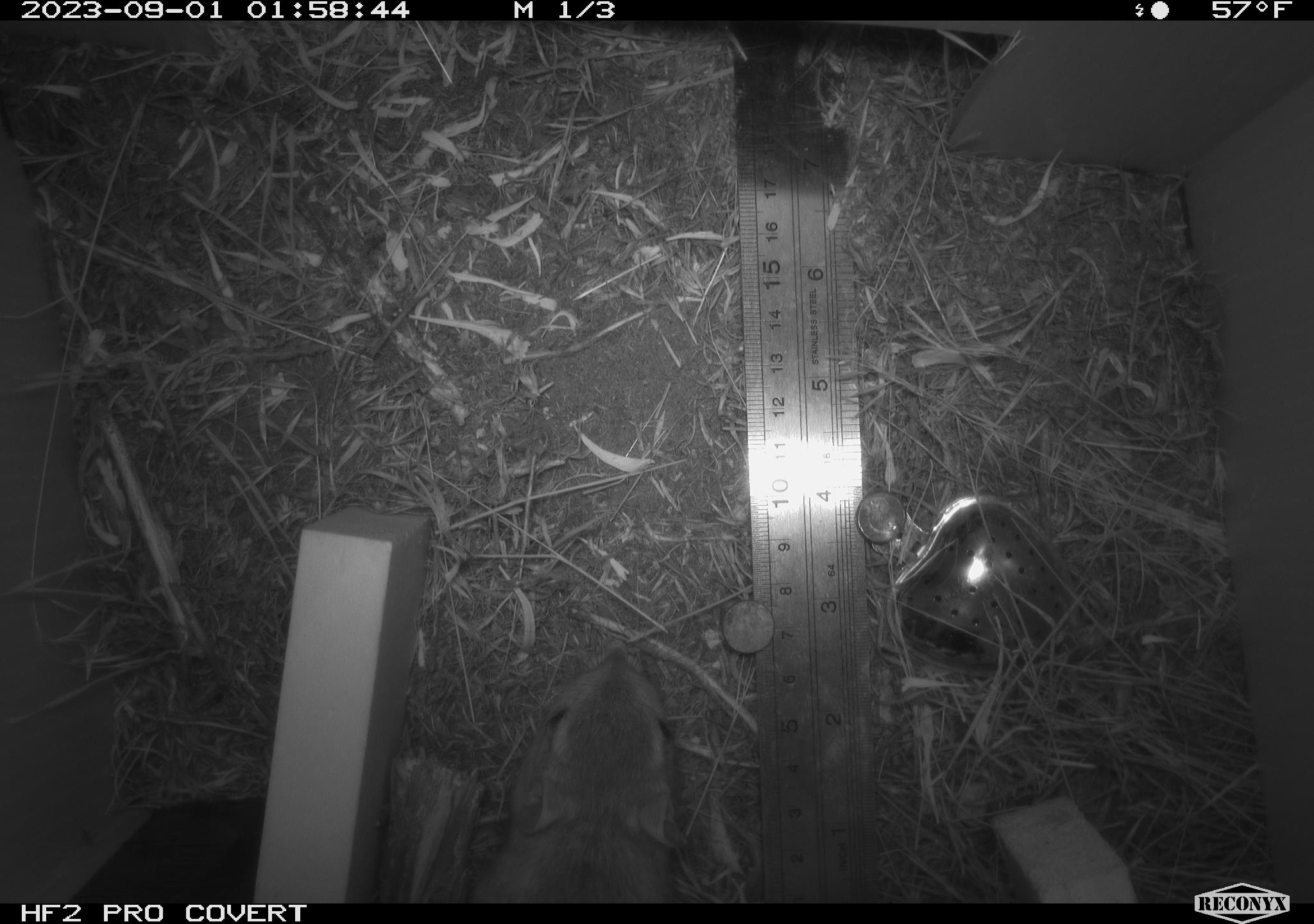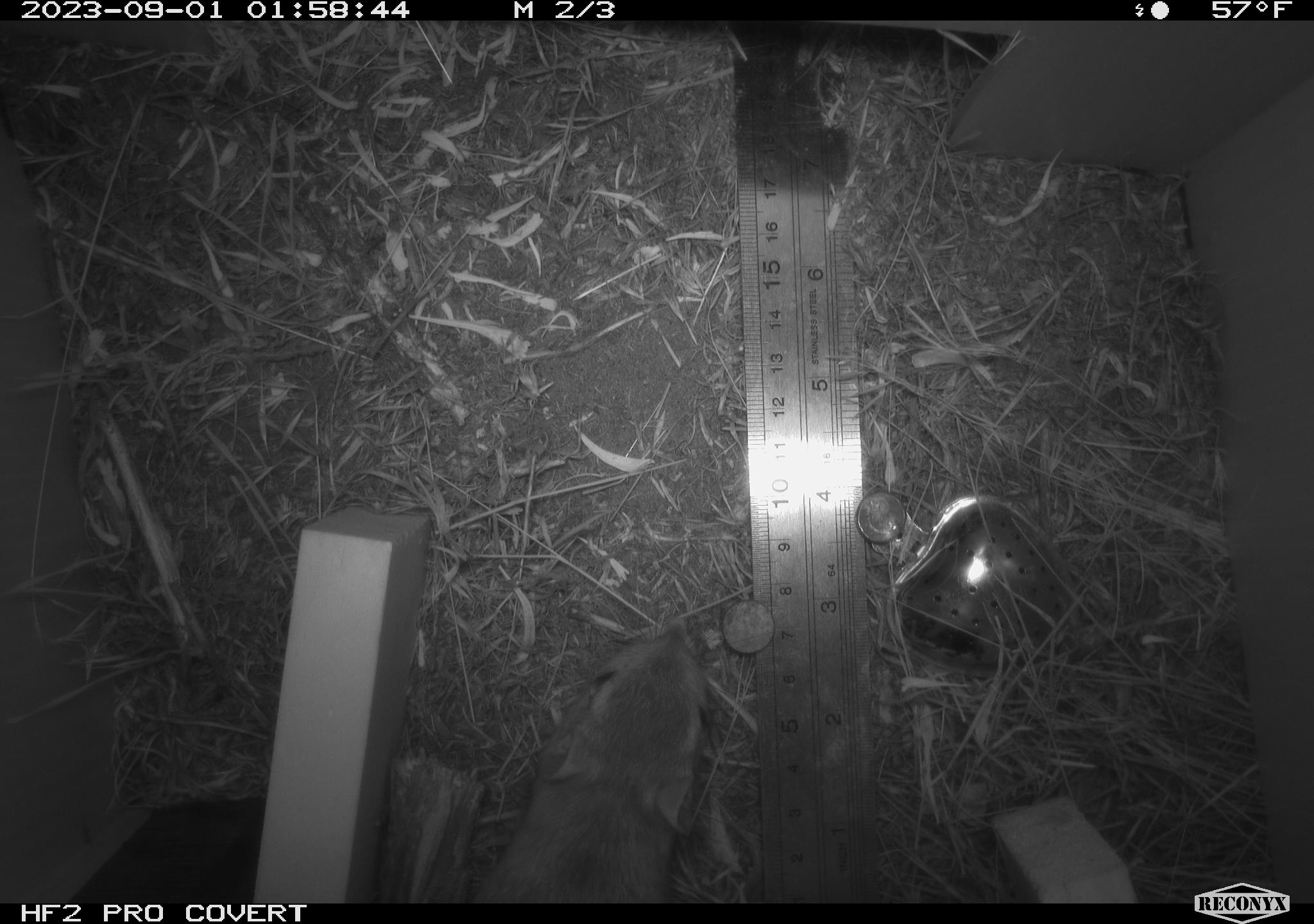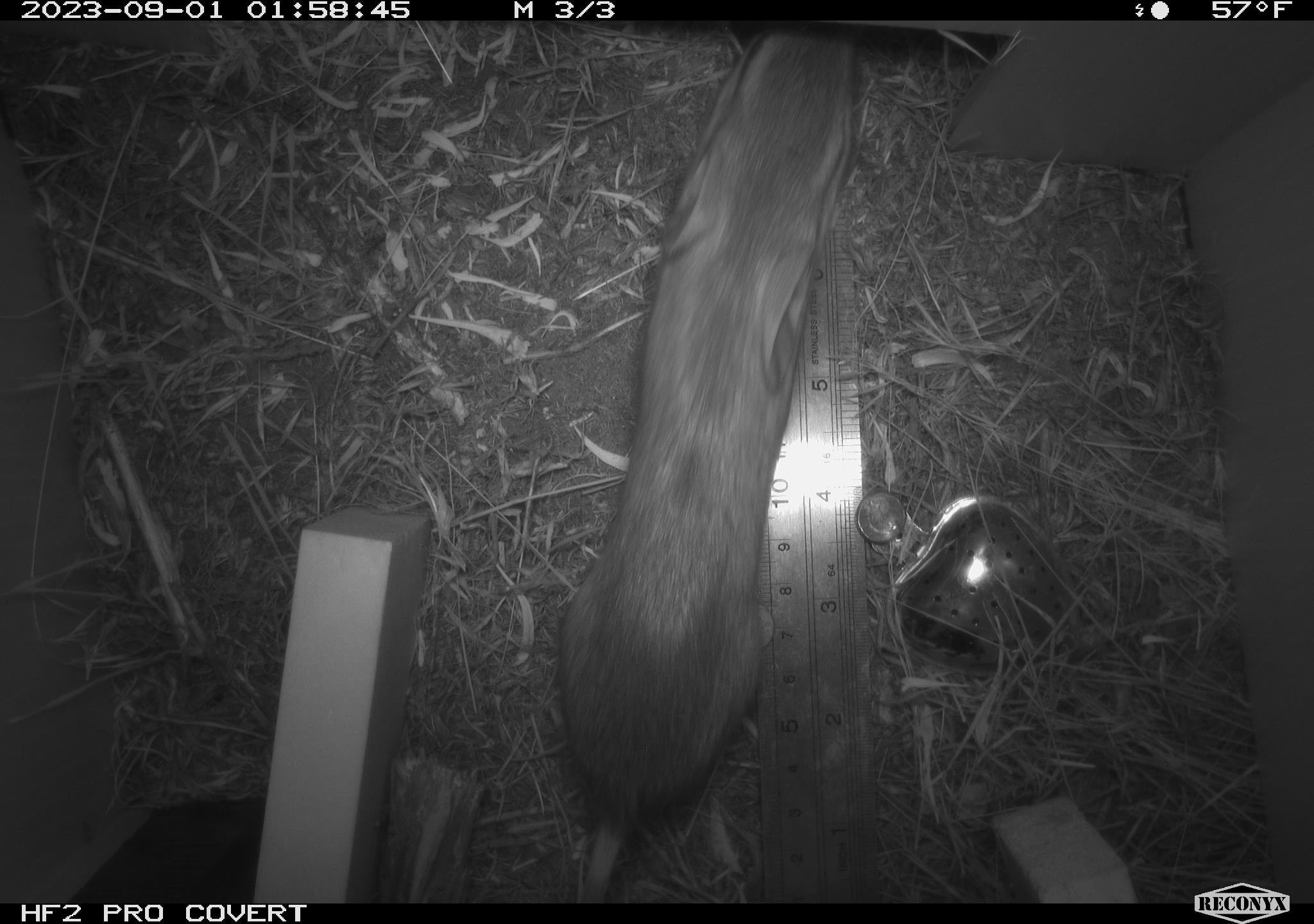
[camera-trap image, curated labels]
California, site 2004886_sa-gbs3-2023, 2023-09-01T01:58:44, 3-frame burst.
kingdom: Animalia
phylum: Chordata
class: Mammalia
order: Rodentia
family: Heteromyidae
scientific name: Heteromyidae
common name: kangaroo rats and pocket mice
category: heteromyidae family